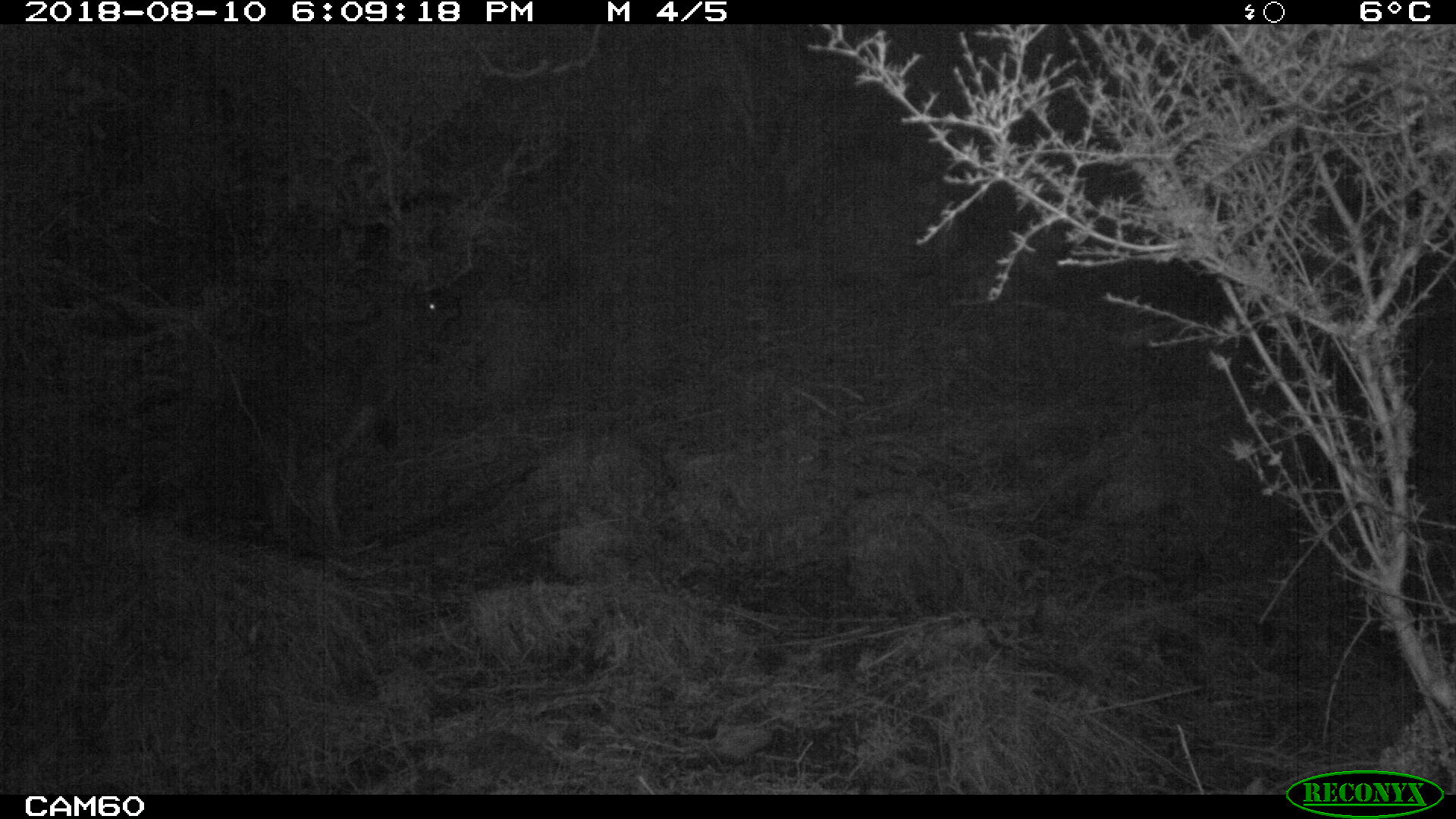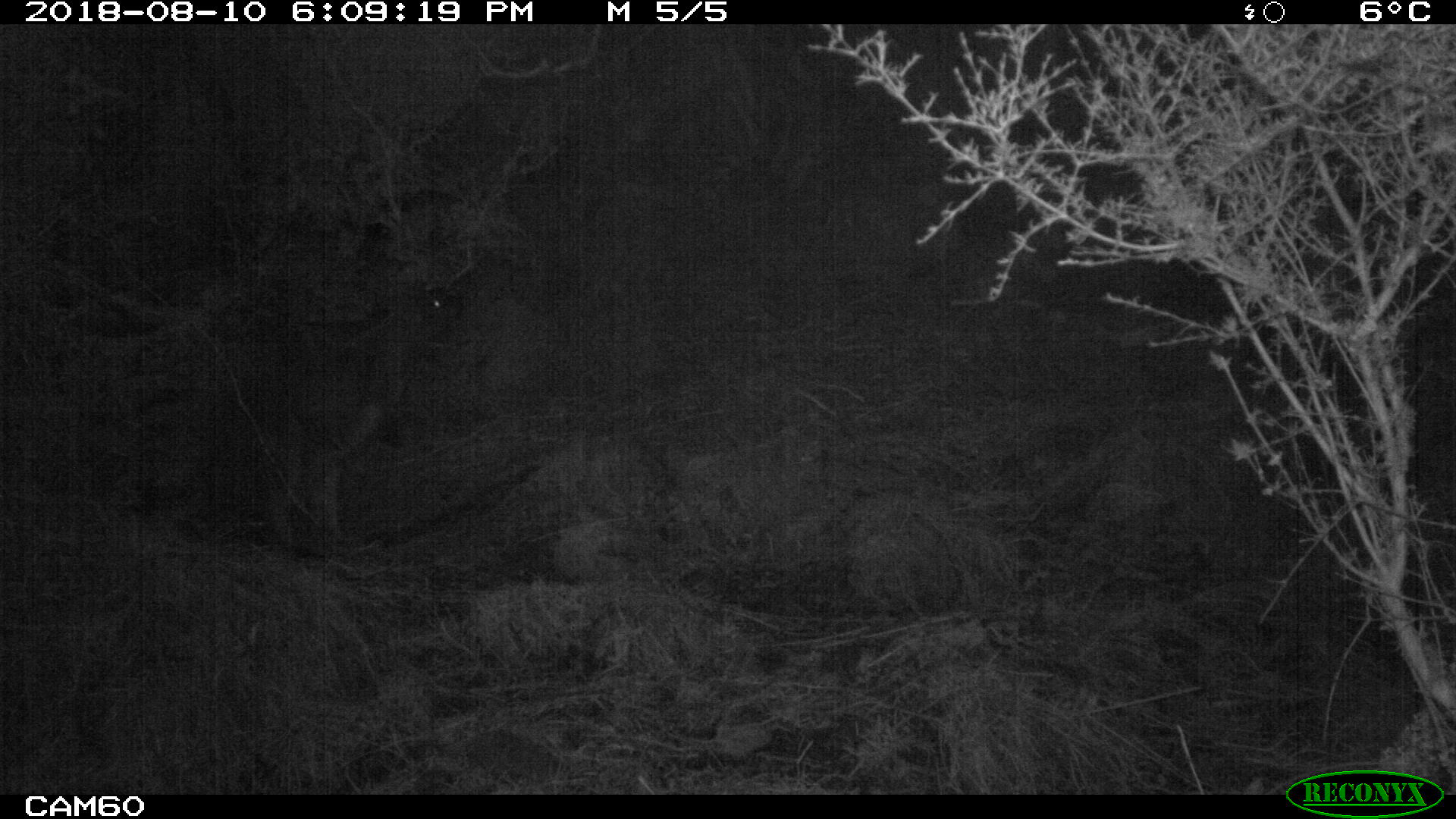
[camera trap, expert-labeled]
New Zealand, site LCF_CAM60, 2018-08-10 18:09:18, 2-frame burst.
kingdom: Animalia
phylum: Chordata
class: Mammalia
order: Diprotodontia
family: Macropodidae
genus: Notamacropus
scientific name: Notamacropus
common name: wallaby